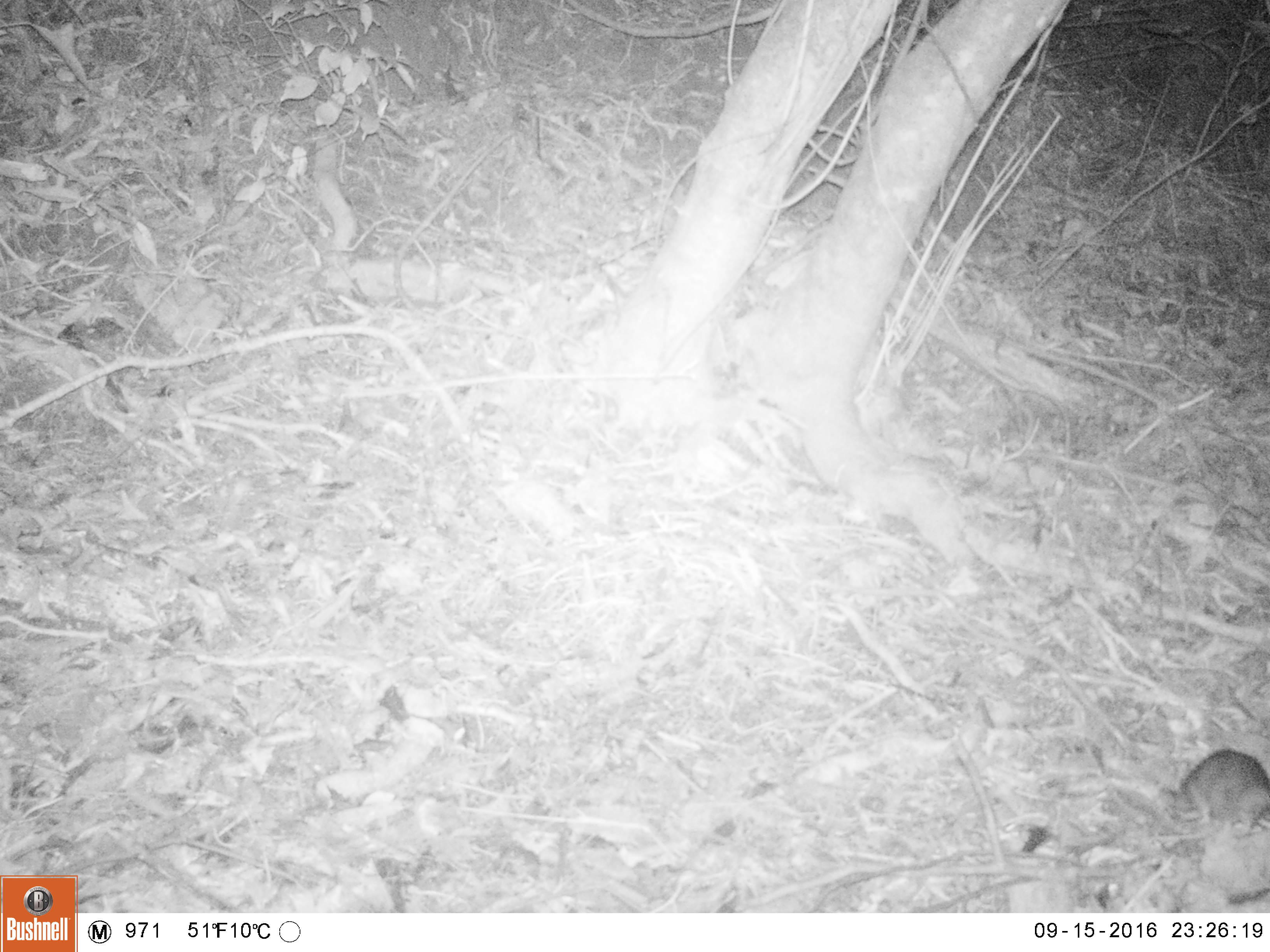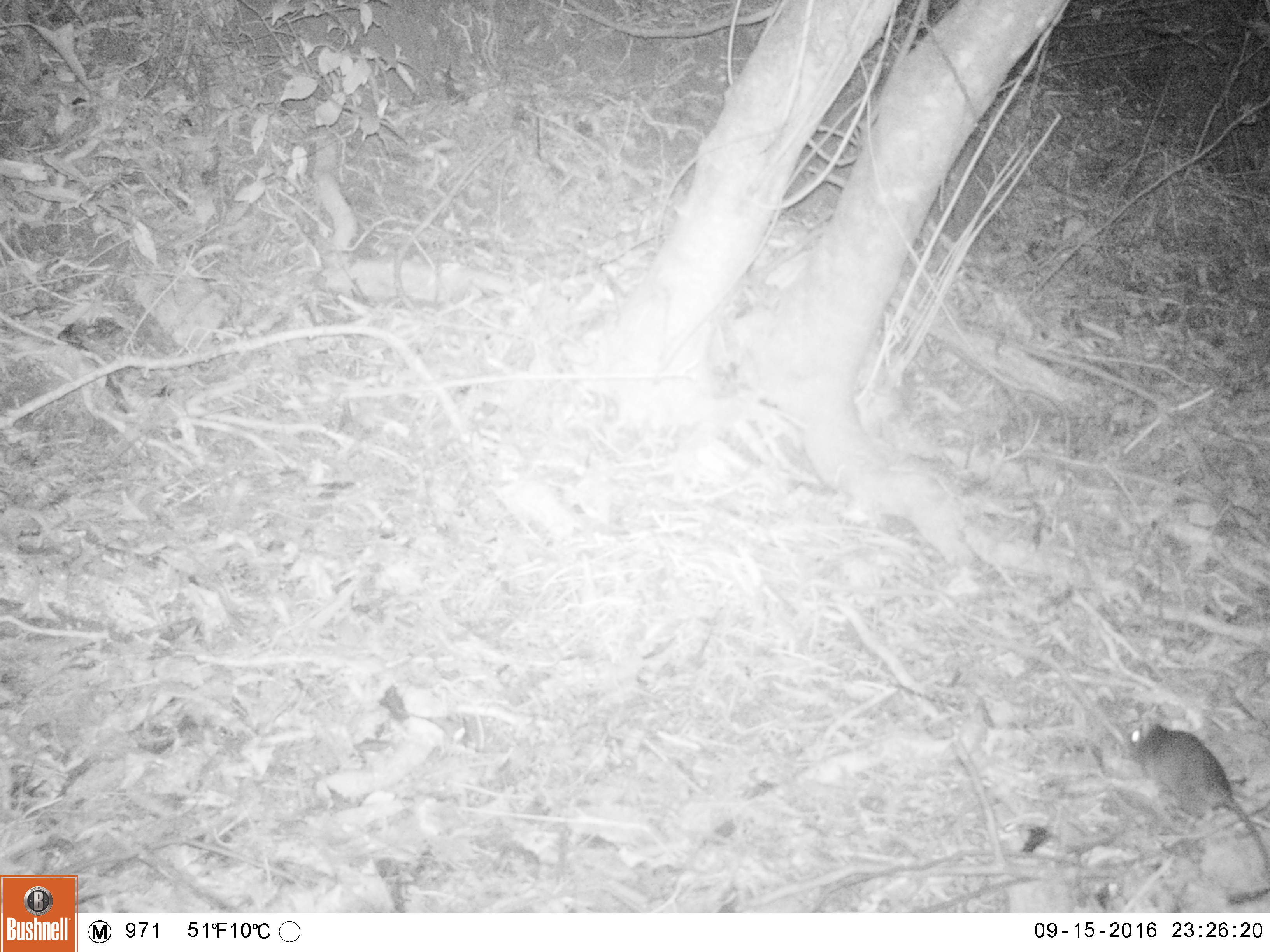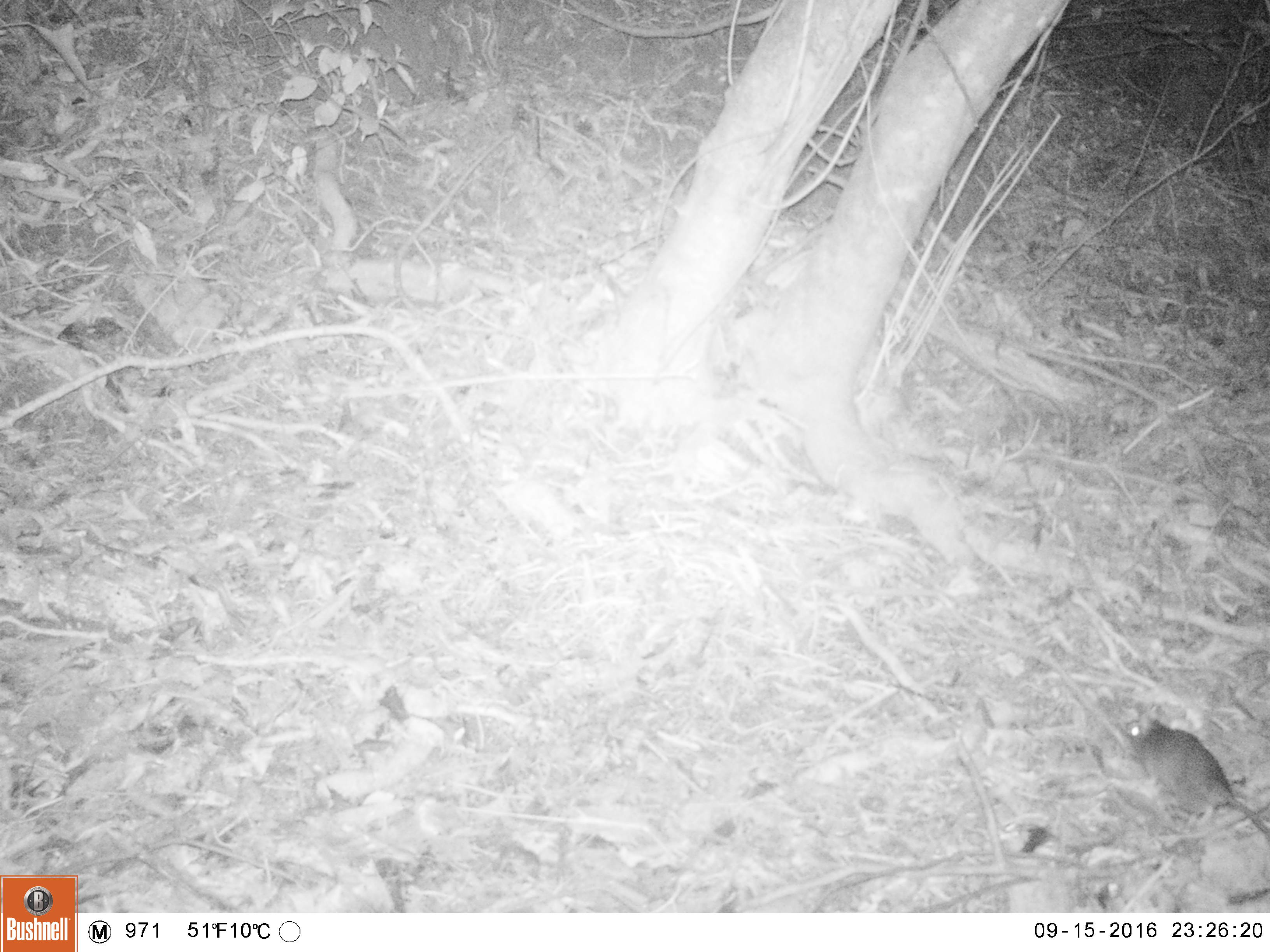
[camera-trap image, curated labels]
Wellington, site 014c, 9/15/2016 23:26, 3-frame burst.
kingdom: Animalia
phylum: Chordata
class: Mammalia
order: Rodentia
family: Muridae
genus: Rattus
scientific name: Rattus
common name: rat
Rat (Rattus).